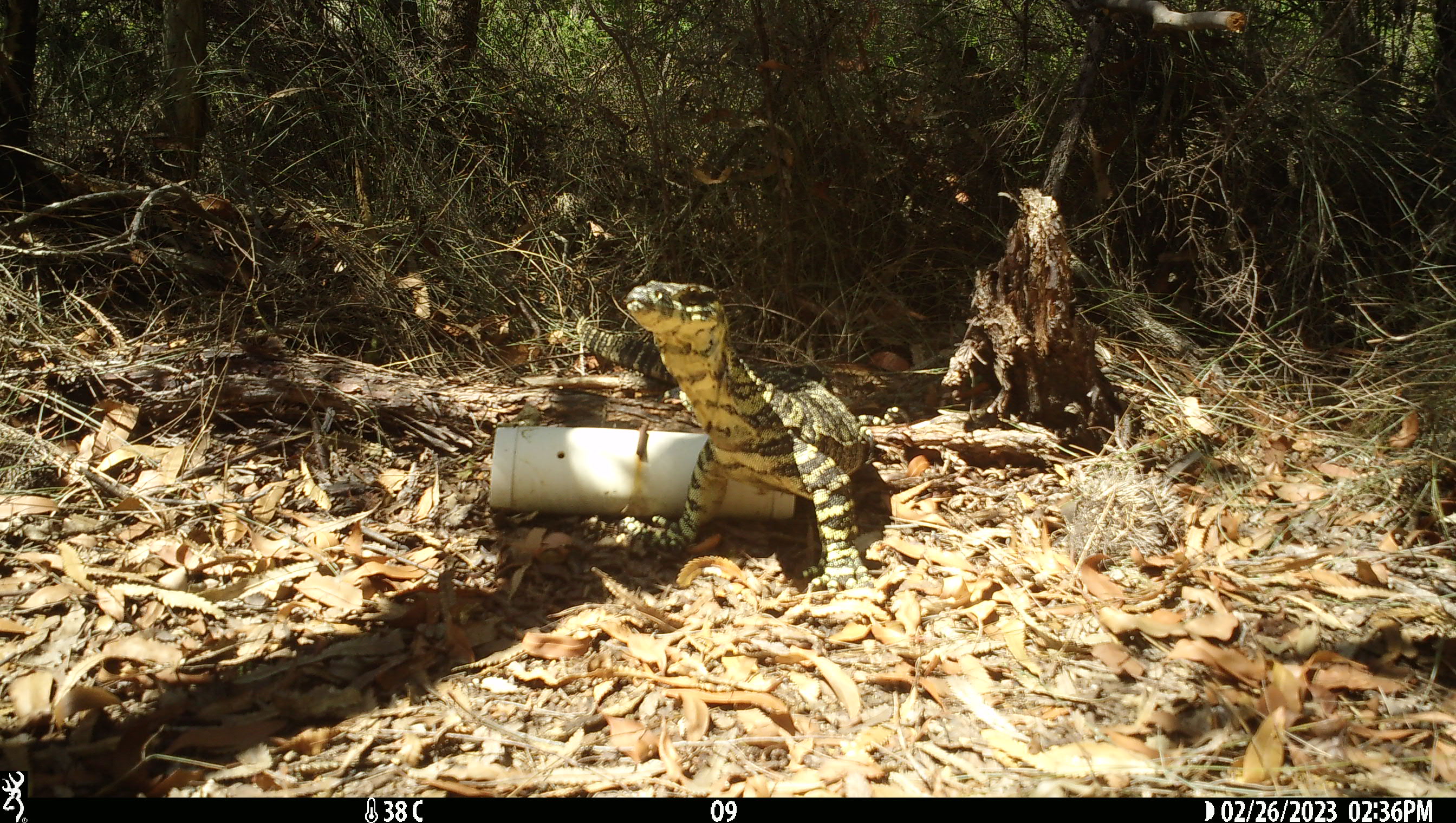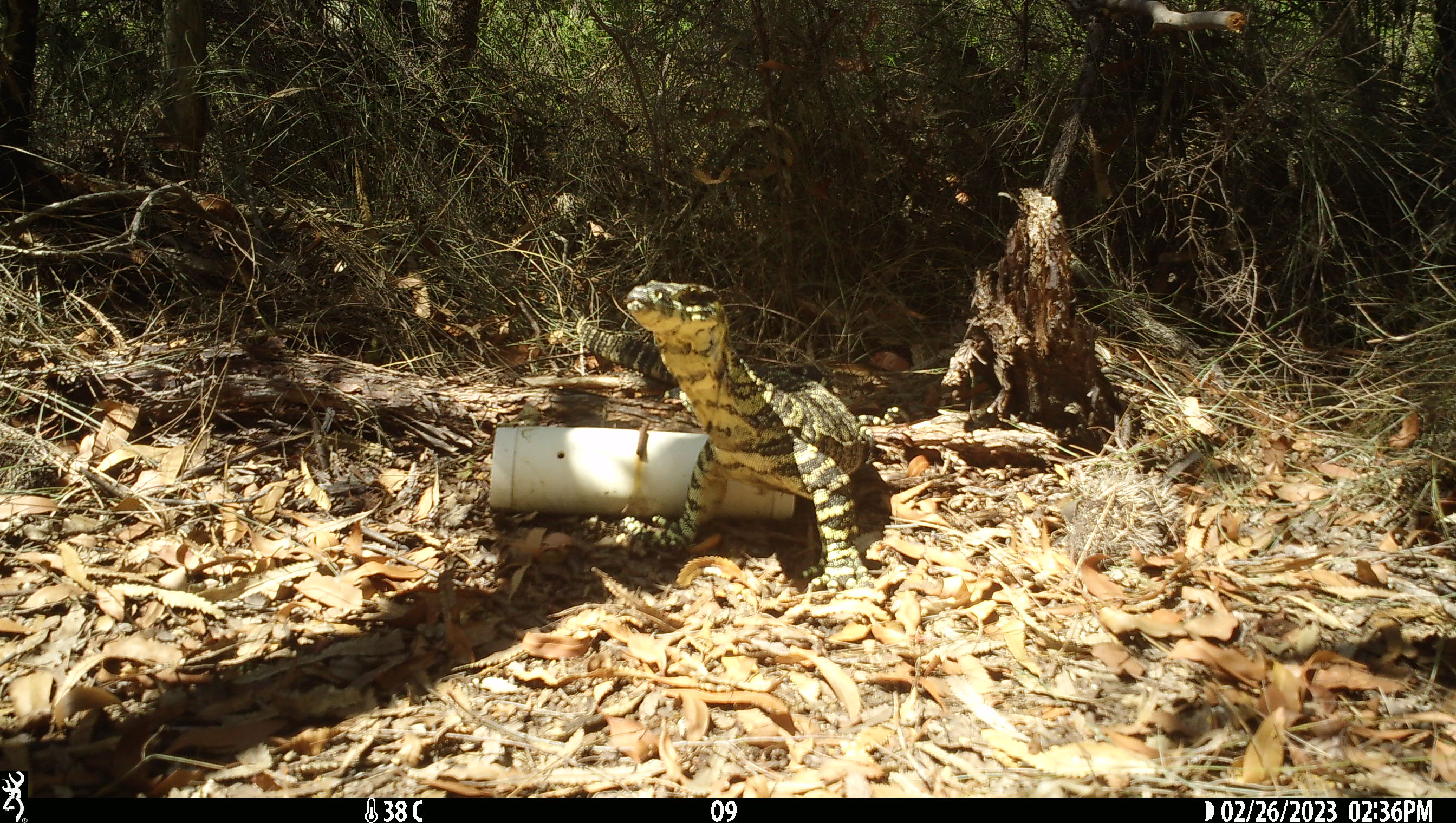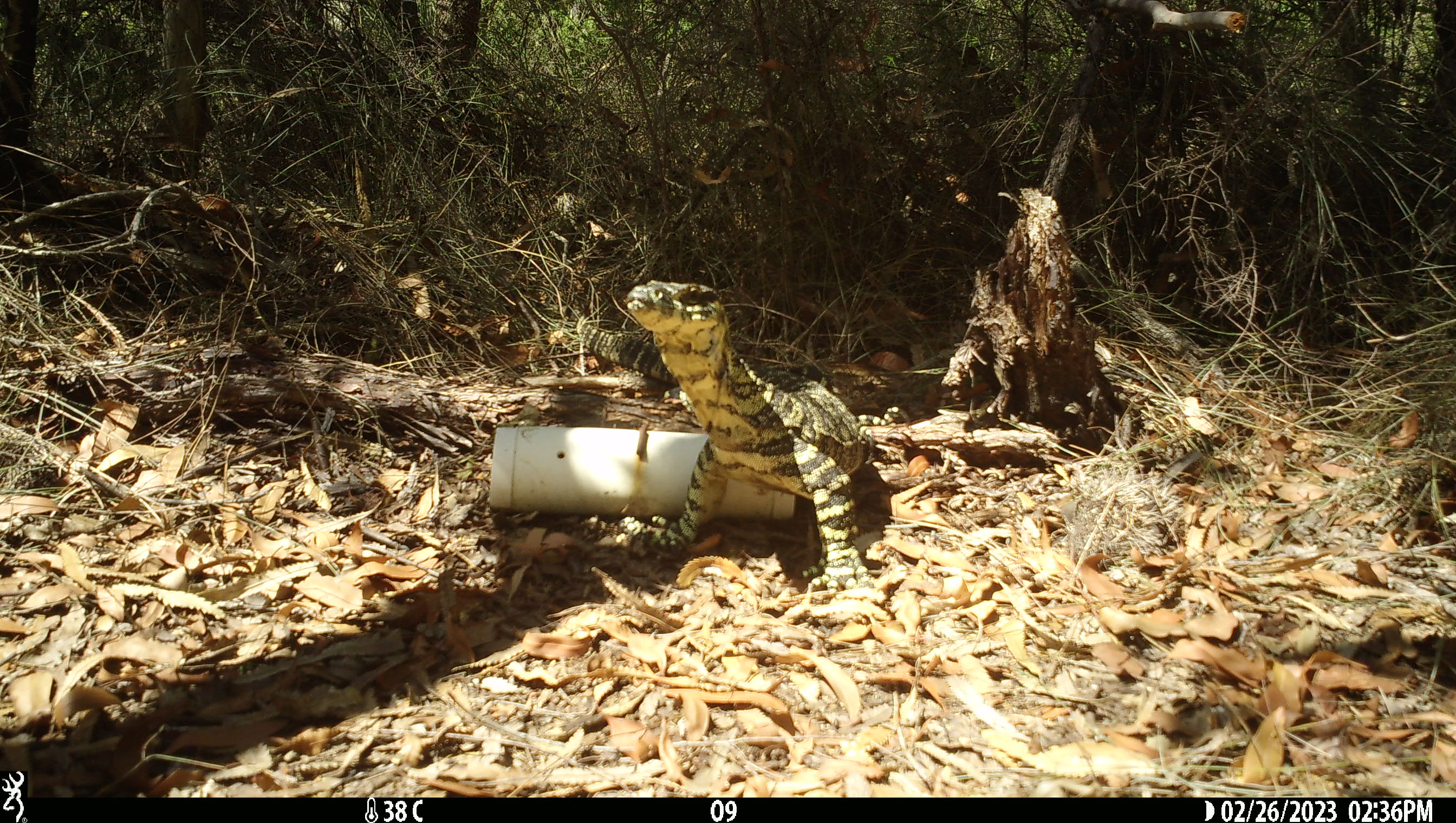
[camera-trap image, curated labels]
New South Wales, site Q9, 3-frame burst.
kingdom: Animalia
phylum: Chordata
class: Reptilia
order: Squamata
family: Varanidae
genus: Varanus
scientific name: Varanus varius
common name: lace monitor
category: goanna